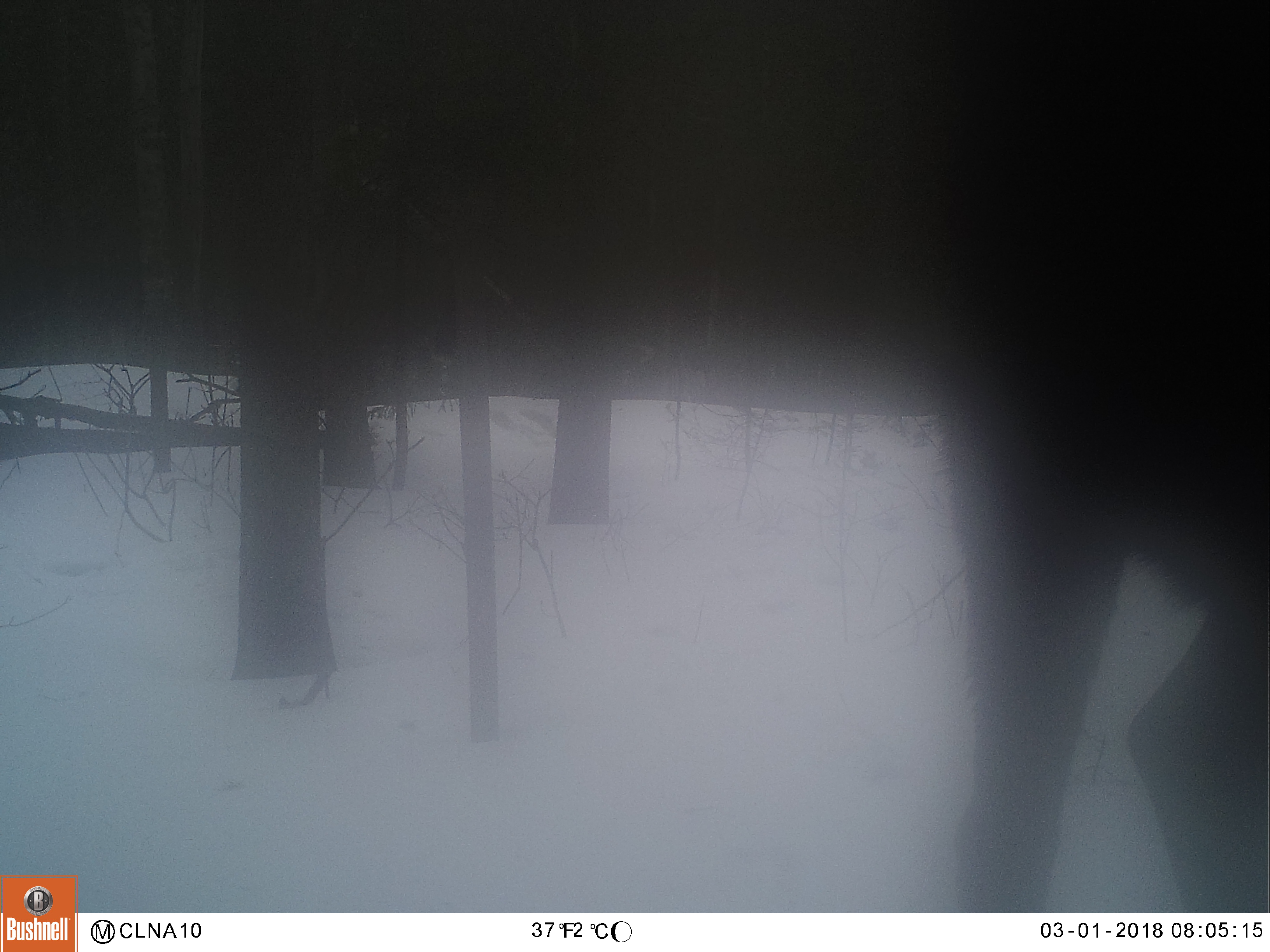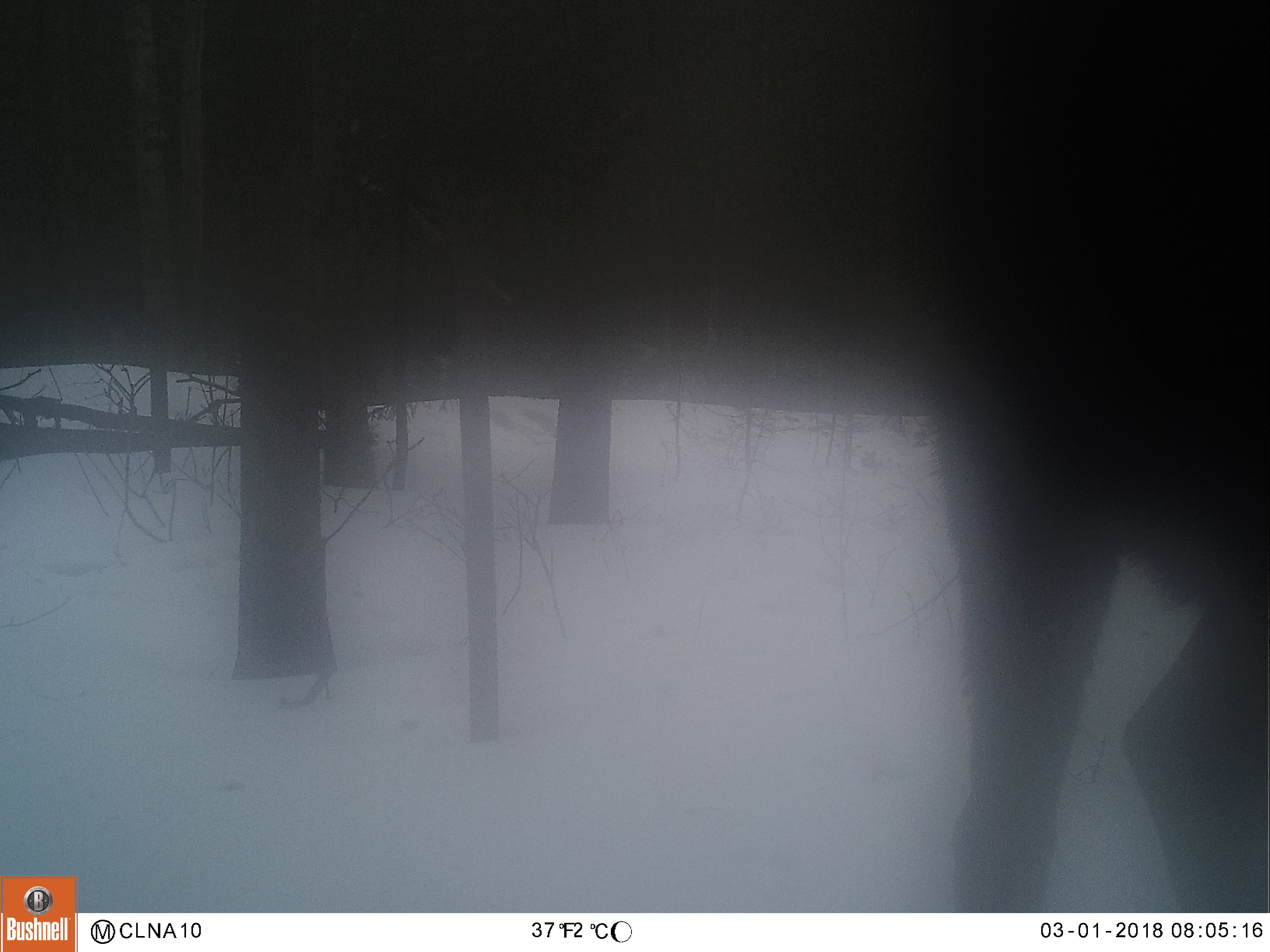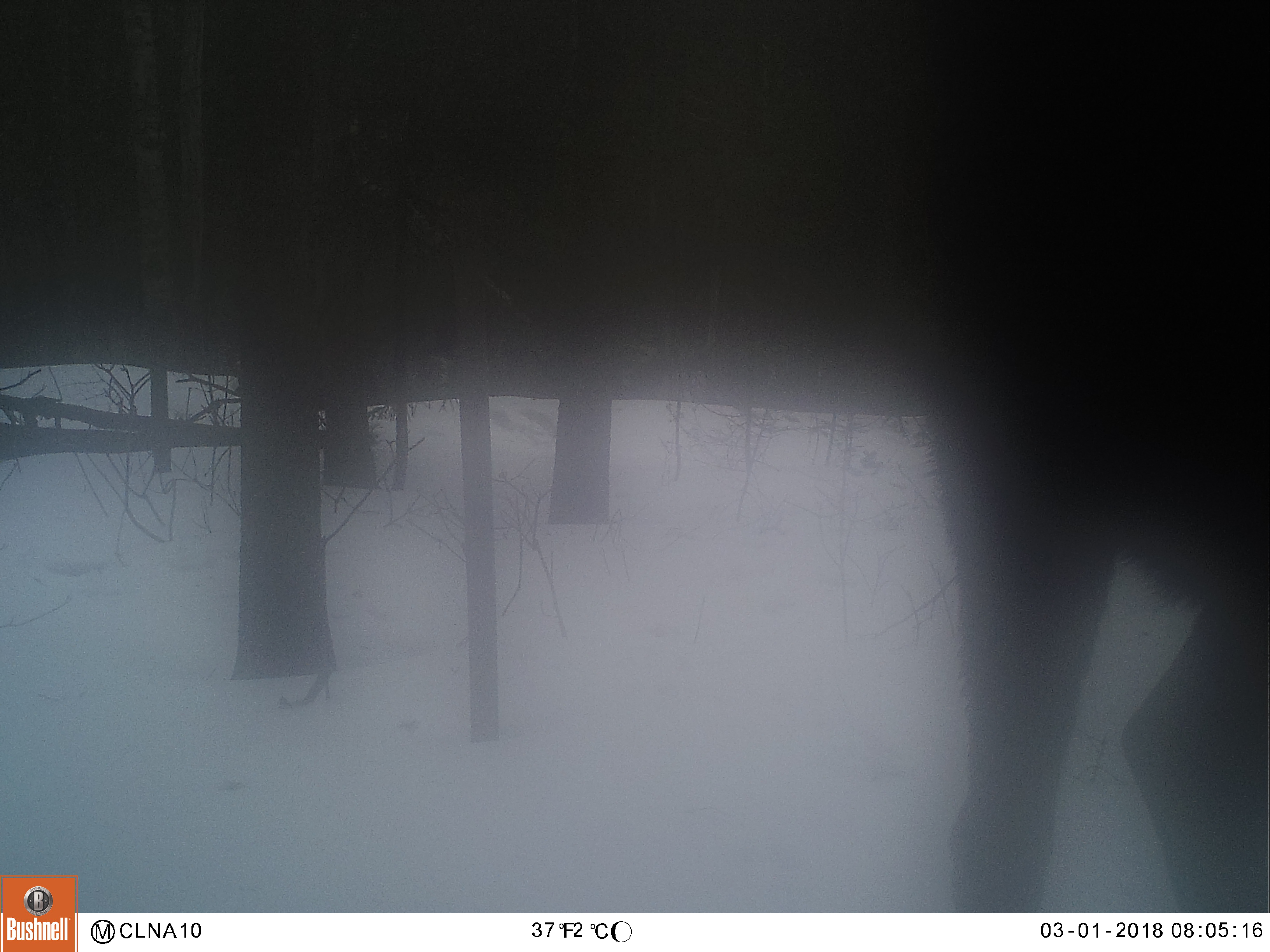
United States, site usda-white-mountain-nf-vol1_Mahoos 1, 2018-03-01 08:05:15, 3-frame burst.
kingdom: Animalia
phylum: Chordata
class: Mammalia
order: Artiodactyla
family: Cervidae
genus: Alces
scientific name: Alces alces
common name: moose